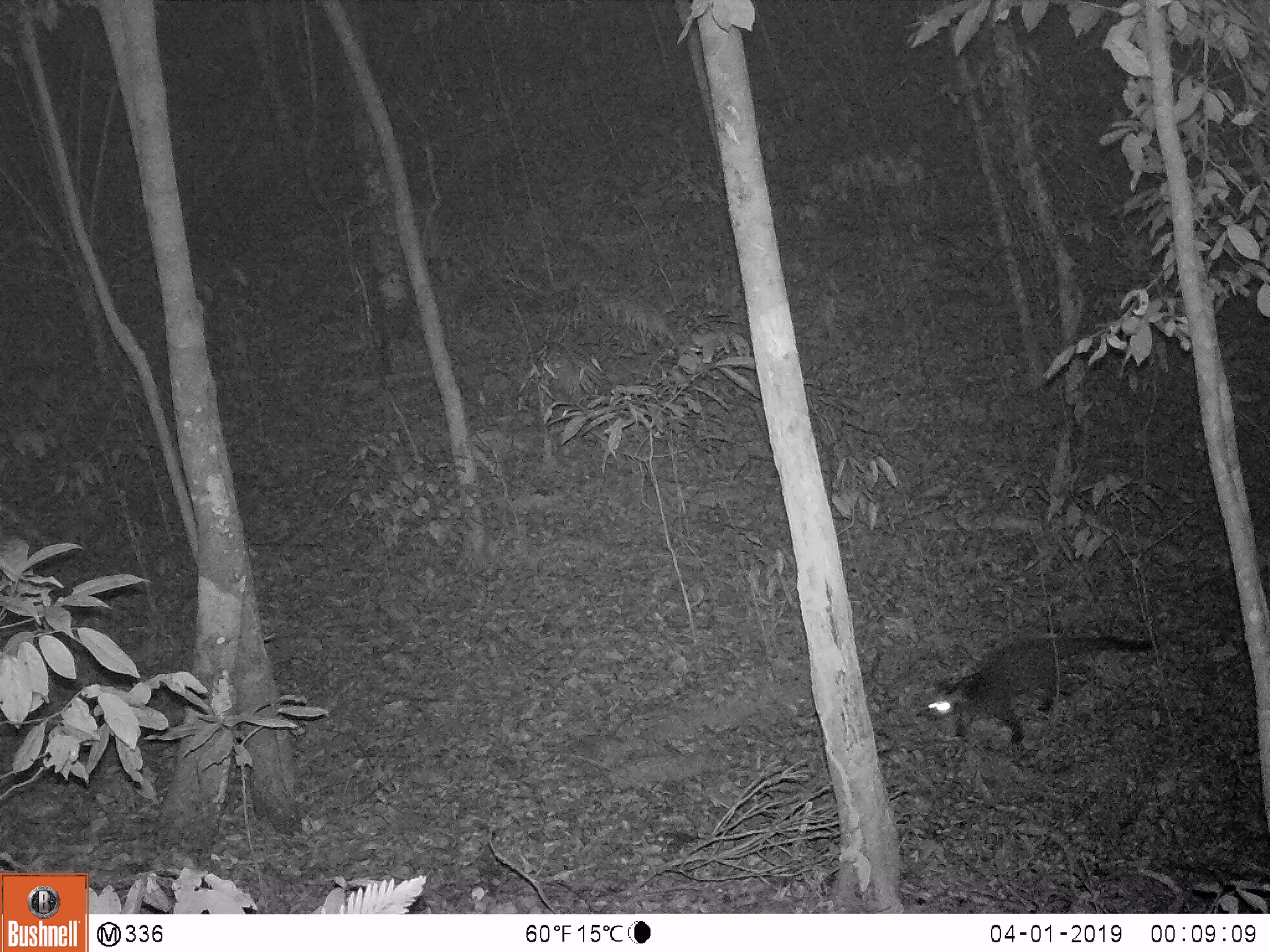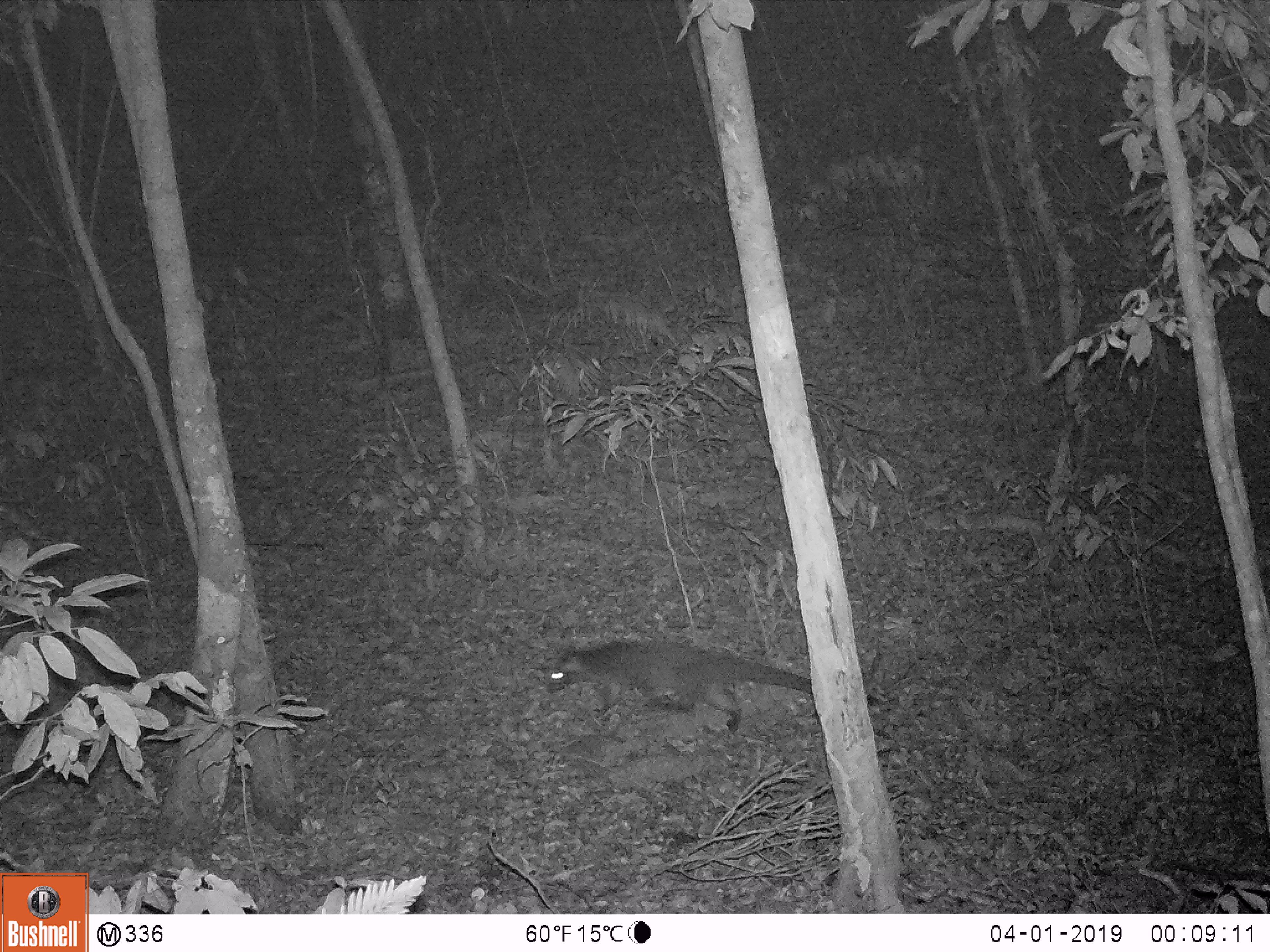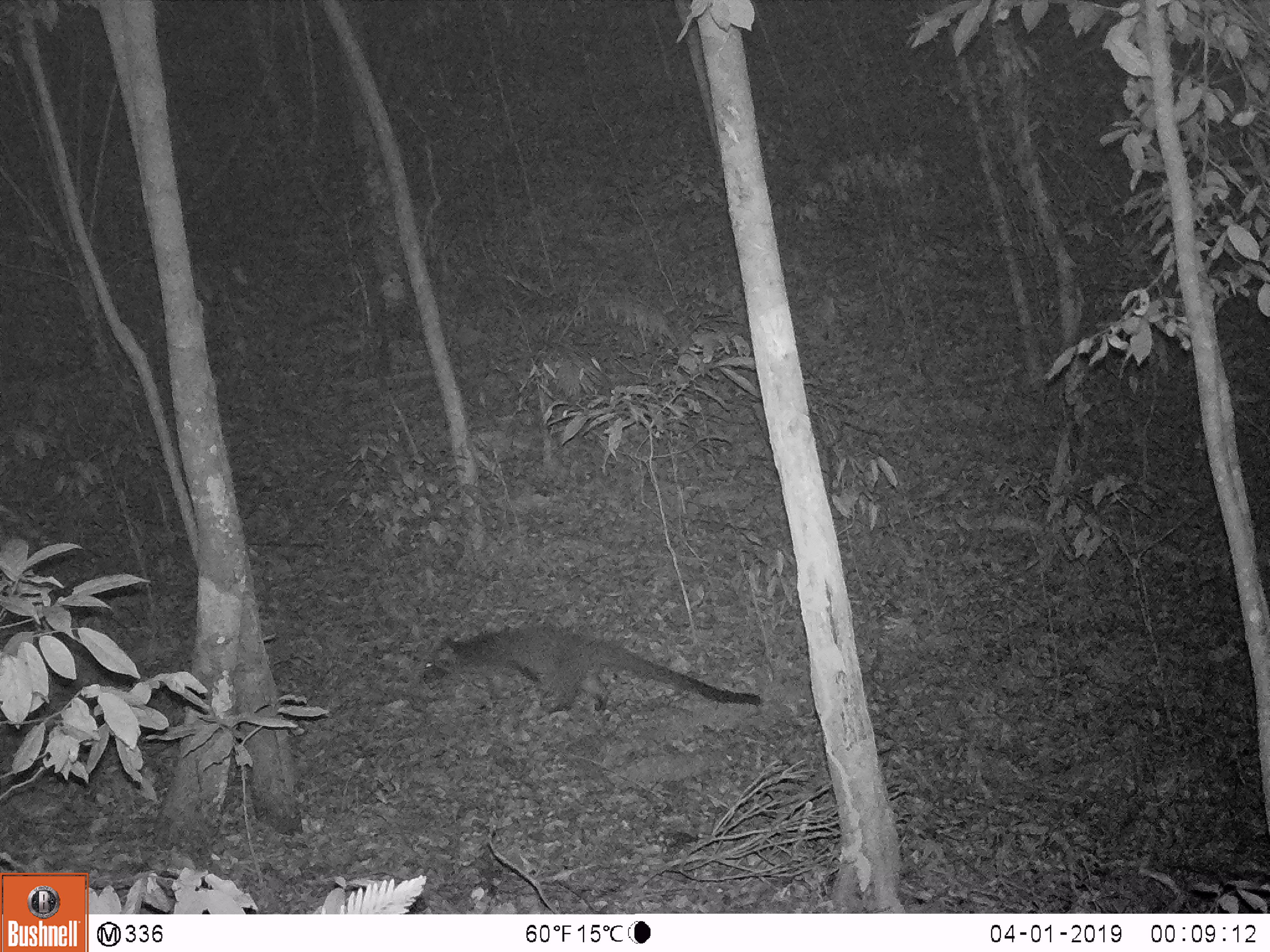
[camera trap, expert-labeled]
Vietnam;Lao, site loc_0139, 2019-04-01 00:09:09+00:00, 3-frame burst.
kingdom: Animalia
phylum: Chordata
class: Mammalia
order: Carnivora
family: Viverridae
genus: Paguma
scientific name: Paguma larvata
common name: masked palm civet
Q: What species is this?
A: Masked palm civet (Paguma larvata).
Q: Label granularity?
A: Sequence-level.